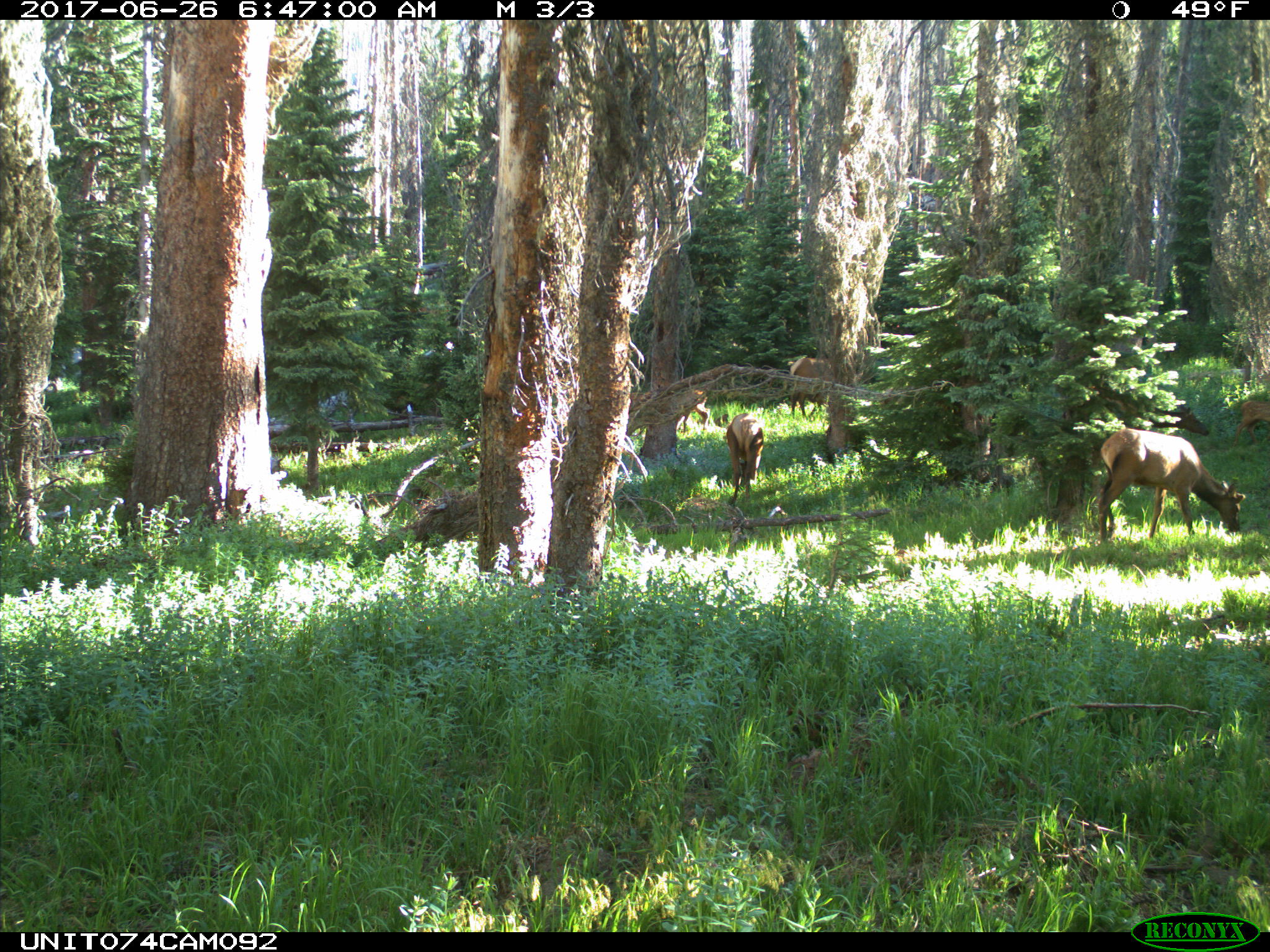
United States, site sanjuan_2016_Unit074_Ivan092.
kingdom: Animalia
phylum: Chordata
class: Mammalia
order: Artiodactyla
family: Cervidae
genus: Cervus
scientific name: Cervus elaphus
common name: red deer